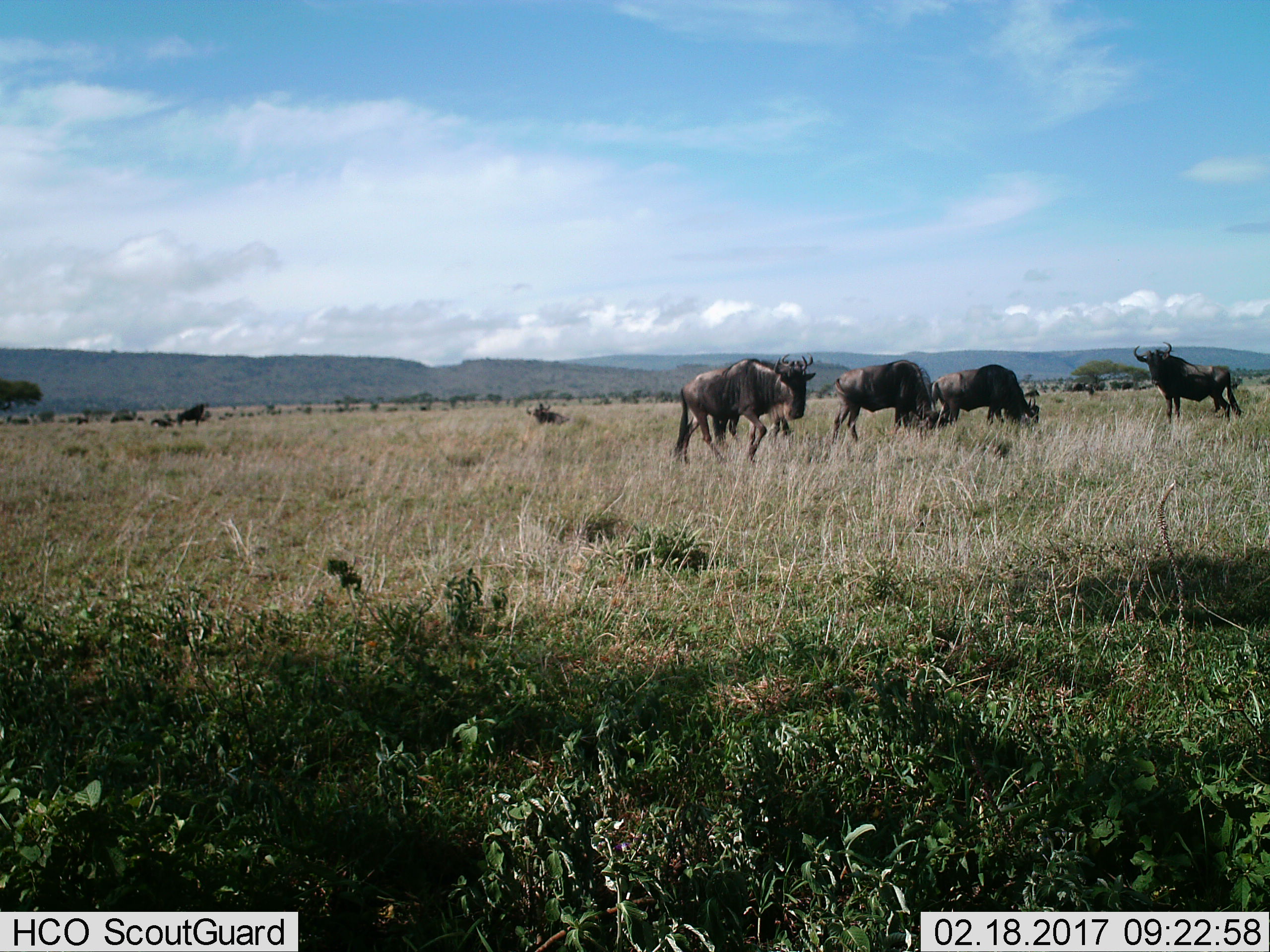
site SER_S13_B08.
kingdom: Animalia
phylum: Chordata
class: Mammalia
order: Artiodactyla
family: Bovidae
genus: Connochaetes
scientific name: Connochaetes taurinus taurinus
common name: blue wildebeest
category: wildebeestblue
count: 5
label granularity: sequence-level